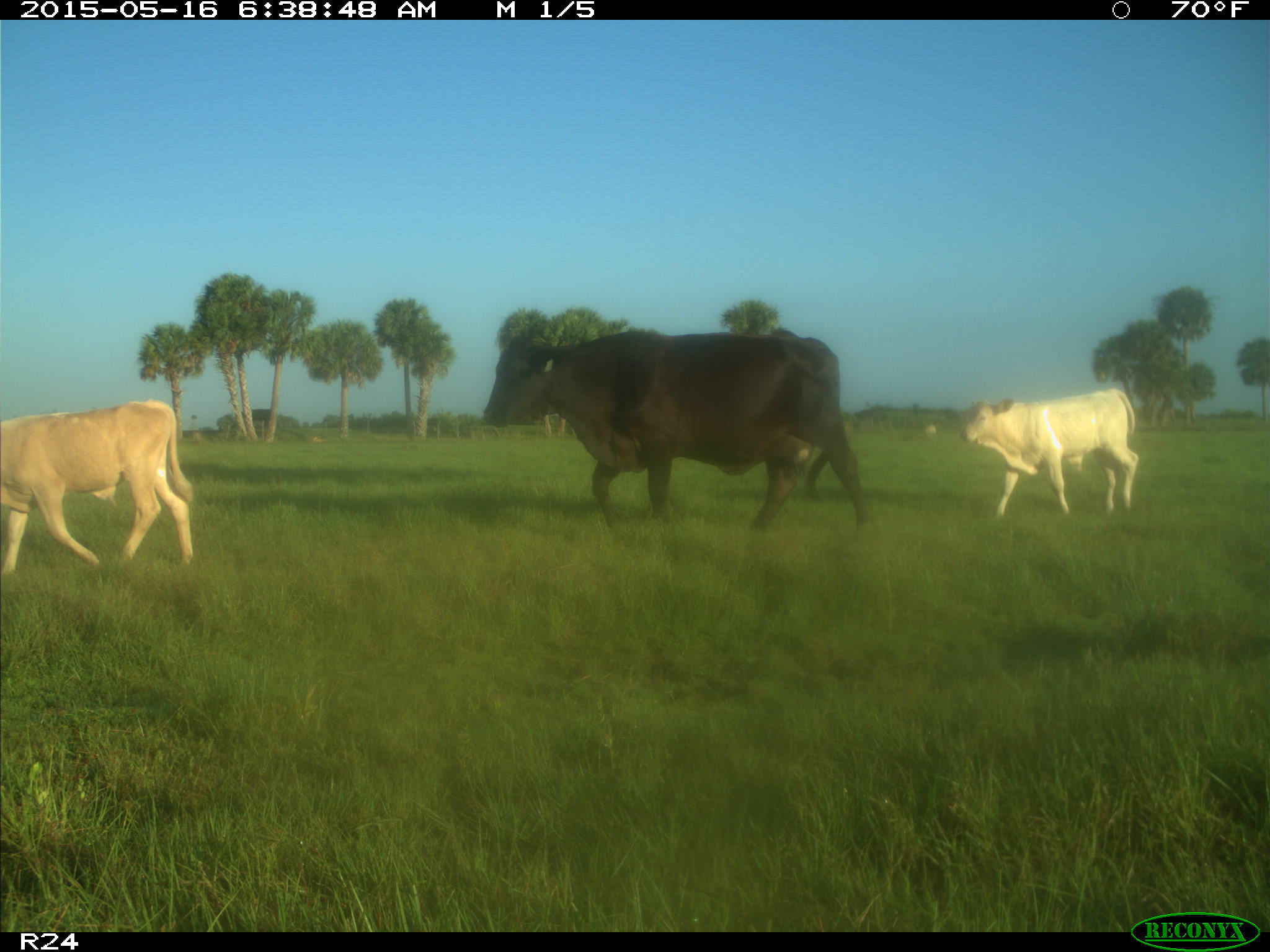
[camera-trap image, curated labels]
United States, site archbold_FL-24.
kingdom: Animalia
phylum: Chordata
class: Mammalia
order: Artiodactyla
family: Bovidae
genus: Bos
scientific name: Bos taurus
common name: domestic cow